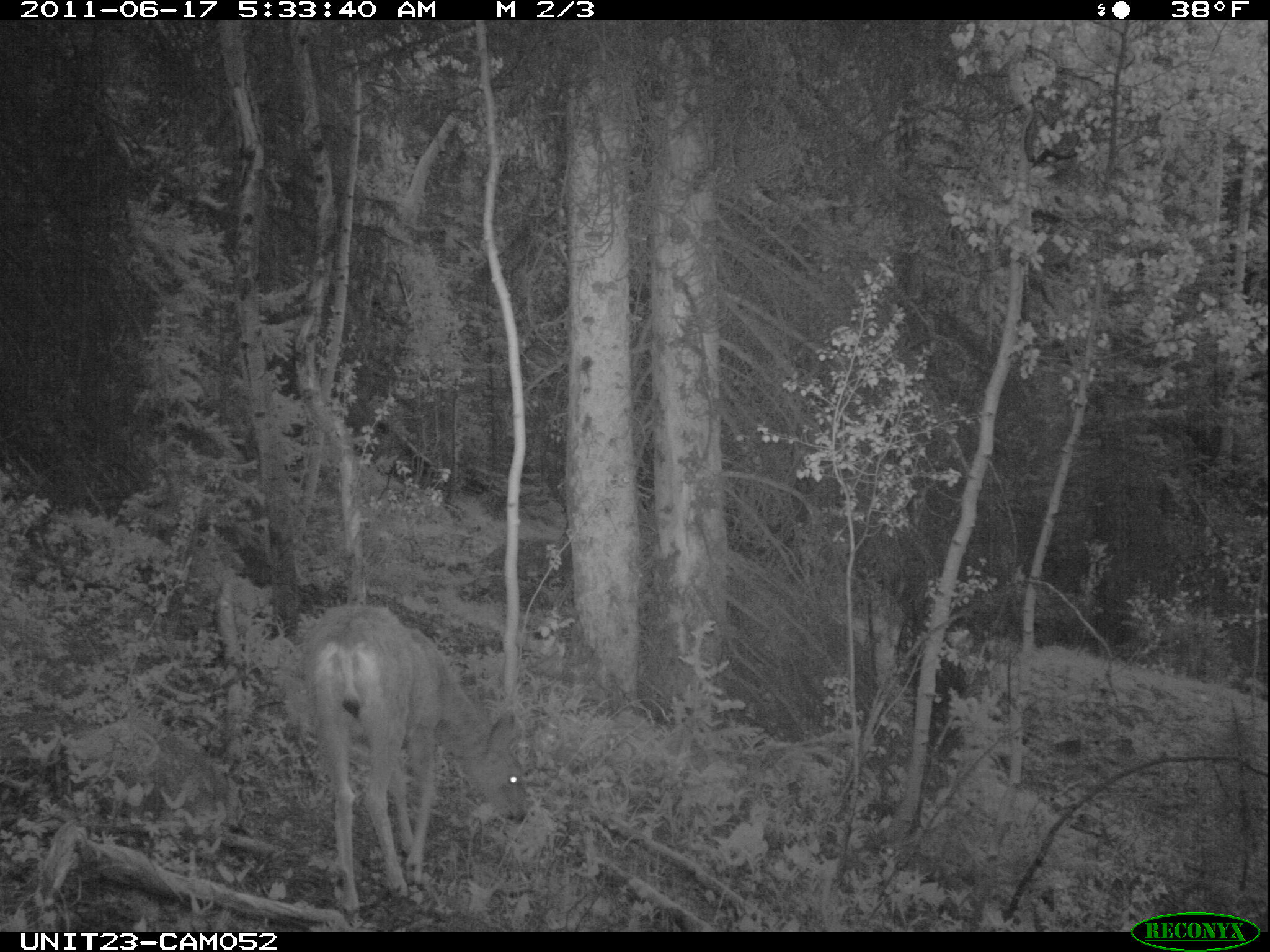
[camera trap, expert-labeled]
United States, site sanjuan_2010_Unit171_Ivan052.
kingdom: Animalia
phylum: Chordata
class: Mammalia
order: Artiodactyla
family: Cervidae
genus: Odocoileus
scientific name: Odocoileus hemionus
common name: mule deer